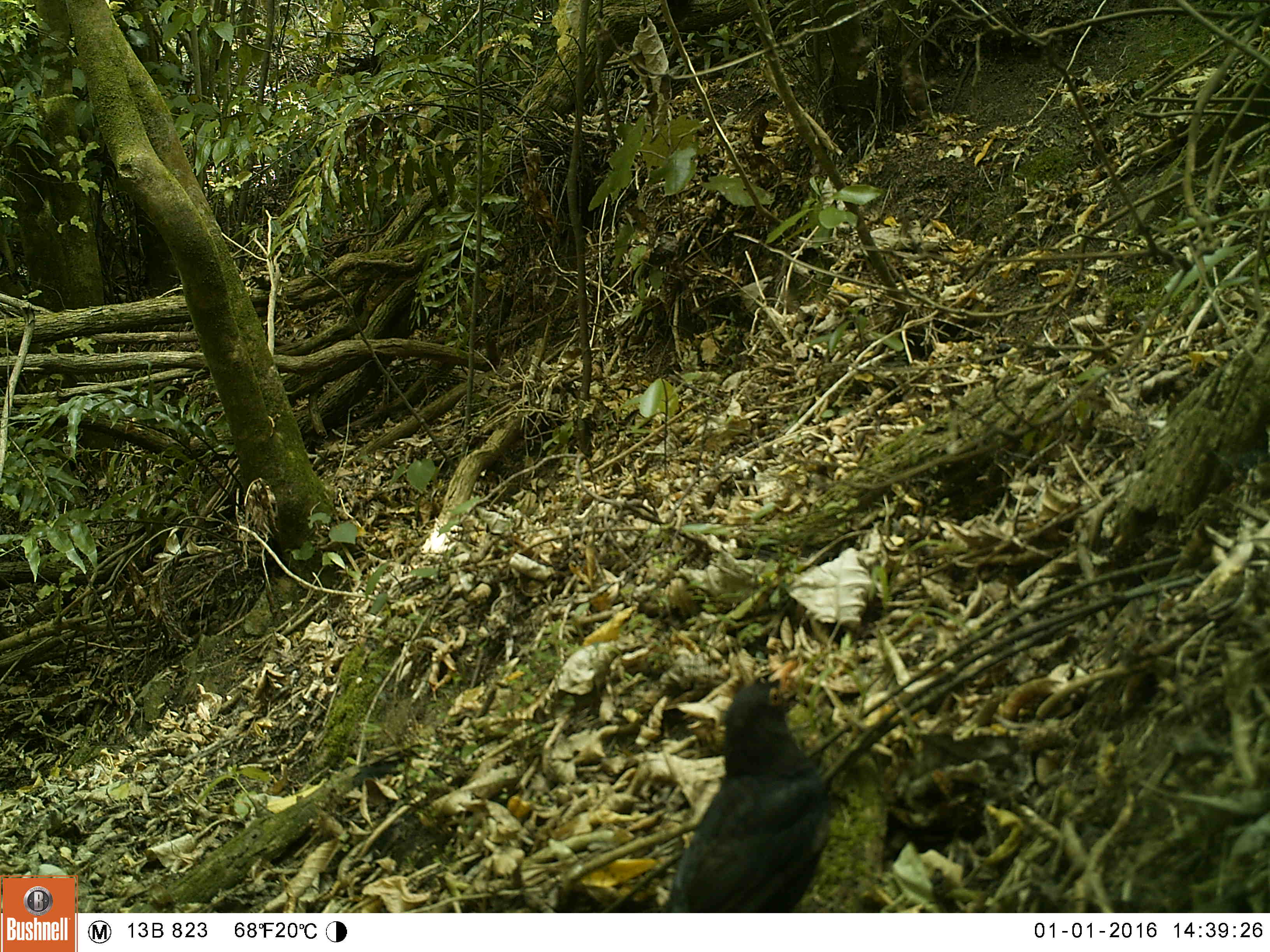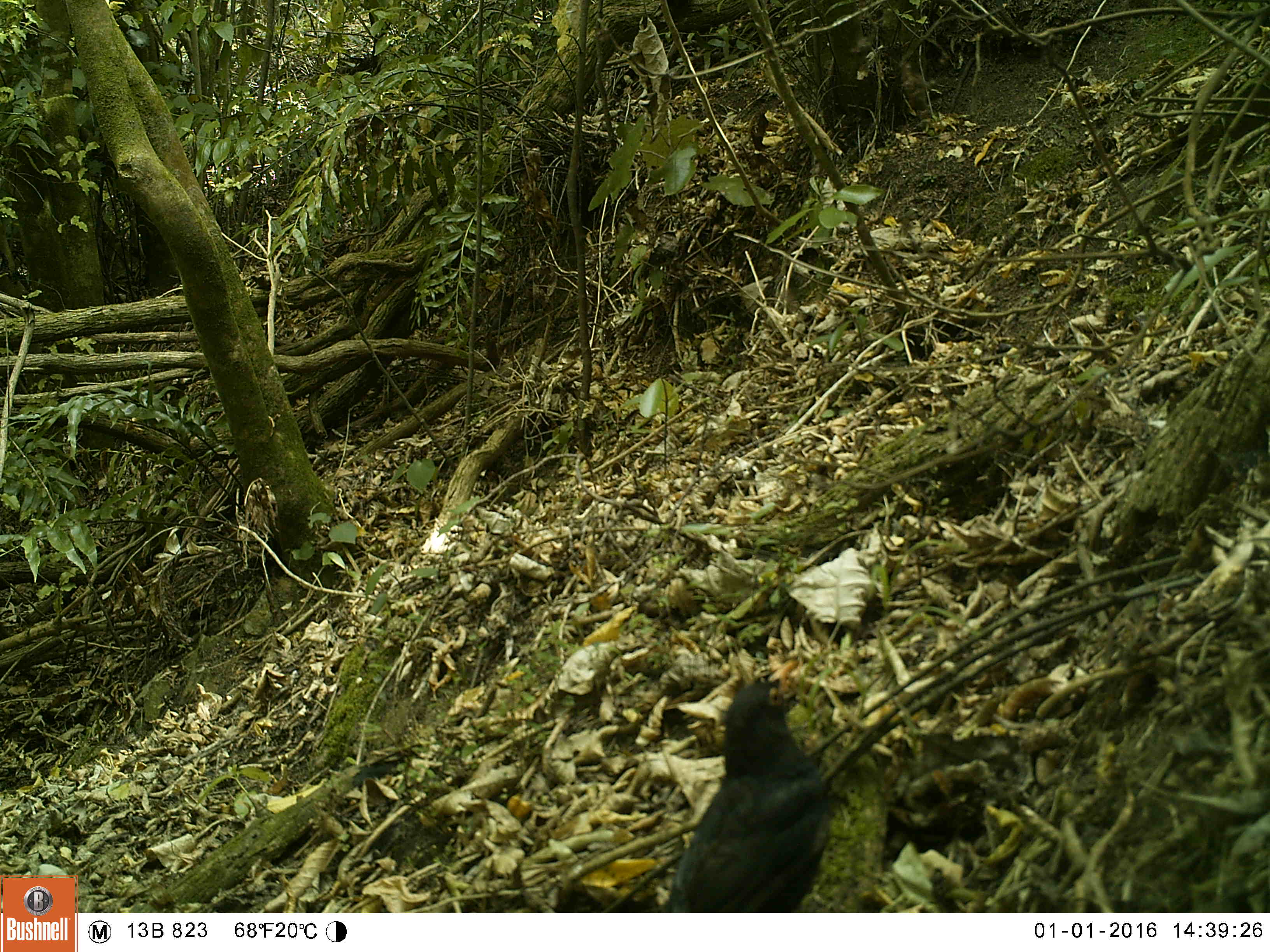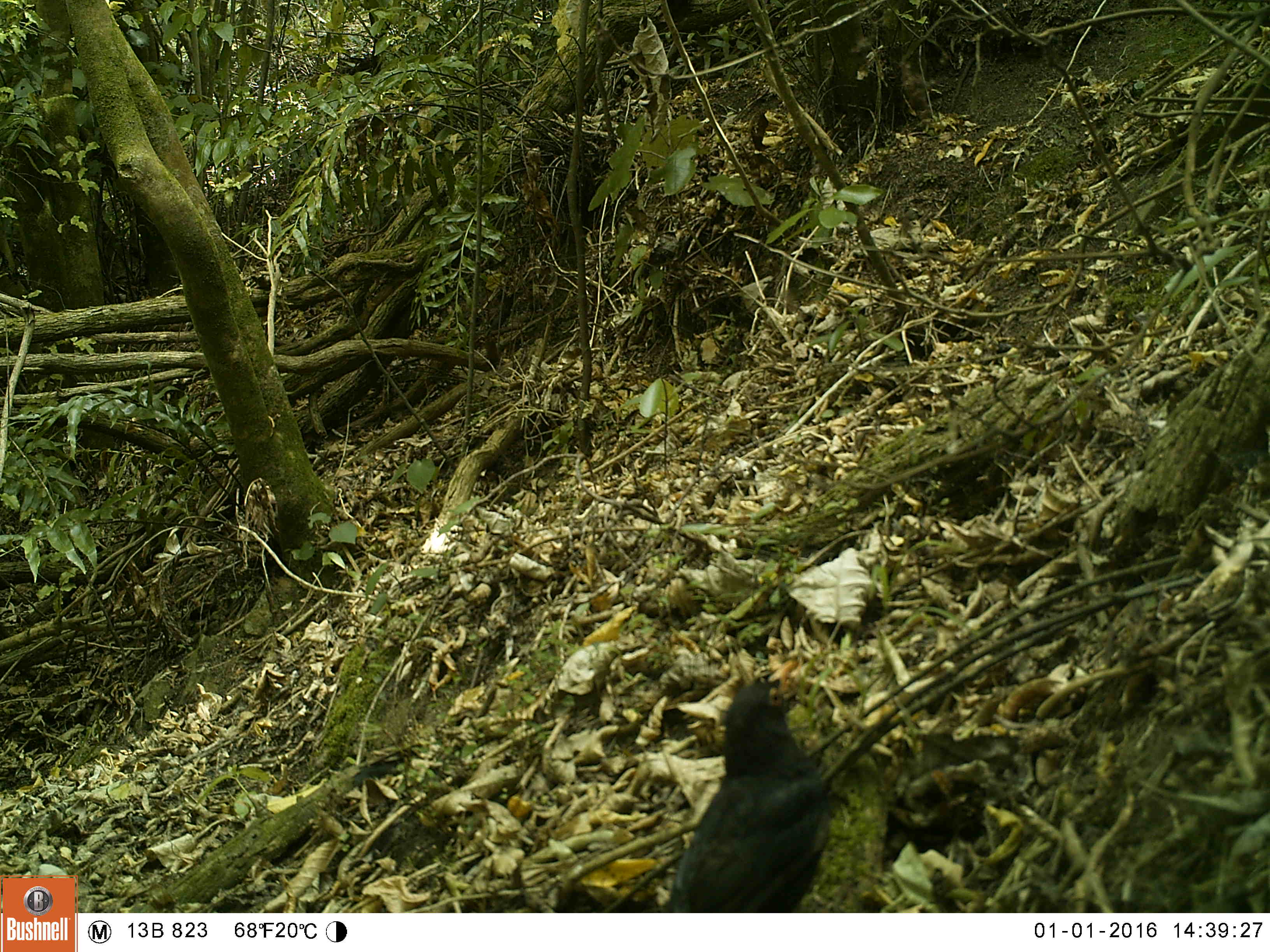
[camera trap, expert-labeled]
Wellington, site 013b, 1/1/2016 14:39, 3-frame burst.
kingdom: Animalia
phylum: Chordata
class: Aves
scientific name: Aves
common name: bird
Bird (Aves).